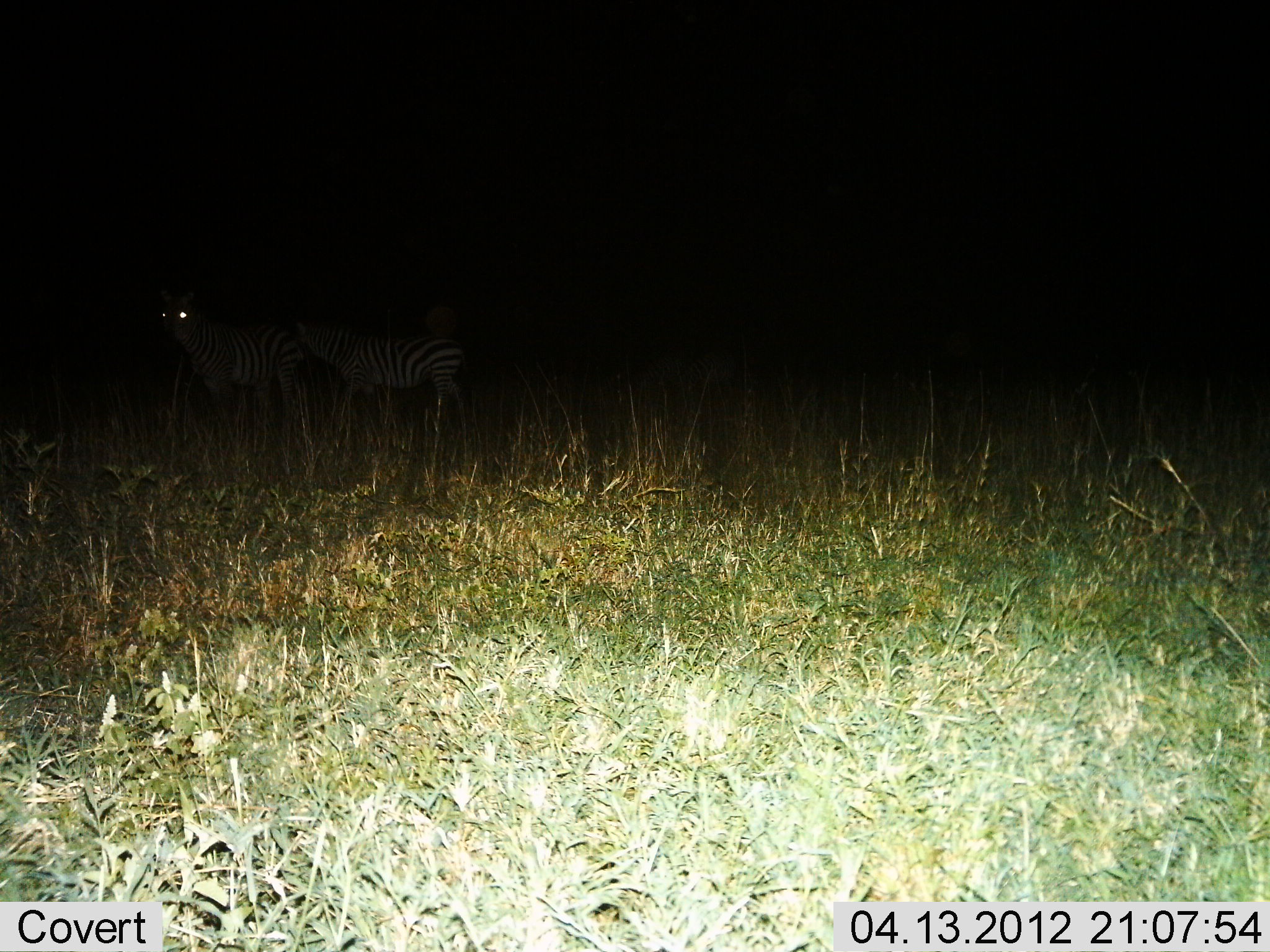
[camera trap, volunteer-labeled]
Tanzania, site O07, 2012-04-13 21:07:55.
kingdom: Animalia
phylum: Chordata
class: Mammalia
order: Perissodactyla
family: Equidae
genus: Equus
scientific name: Equus quagga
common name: plains zebra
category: zebra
Zebra (plains zebra) (Equus quagga), count 2. Behavior (volunteer vote fractions): standing 100%, resting 0%, moving 9%, interacting 0%. Young present (vote fraction): 9%. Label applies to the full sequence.